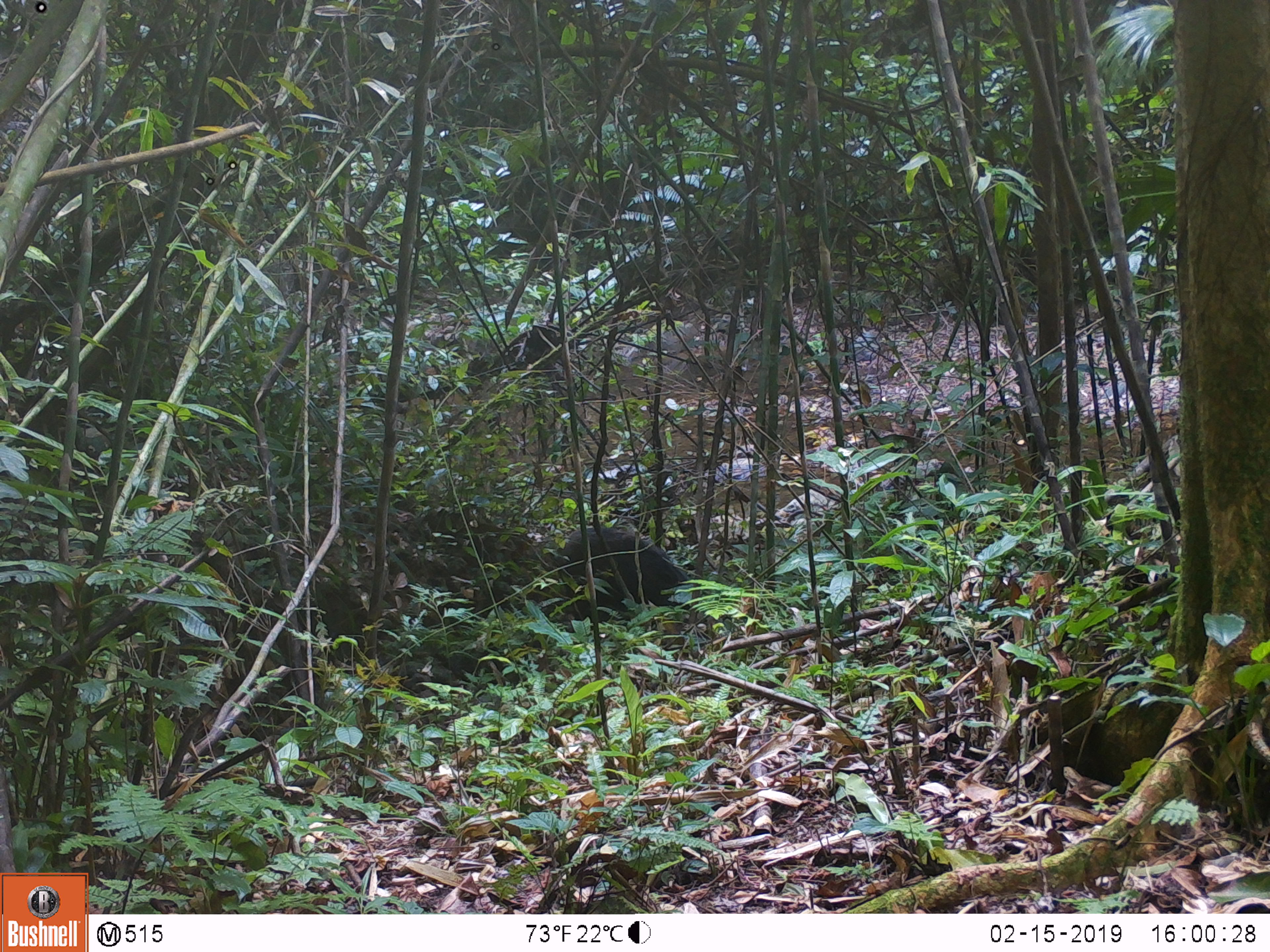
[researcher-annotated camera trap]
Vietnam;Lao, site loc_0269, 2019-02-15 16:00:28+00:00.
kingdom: Animalia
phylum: Chordata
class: Mammalia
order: Artiodactyla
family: Suidae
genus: Sus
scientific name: Sus scrofa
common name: eurasian wild pig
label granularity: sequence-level